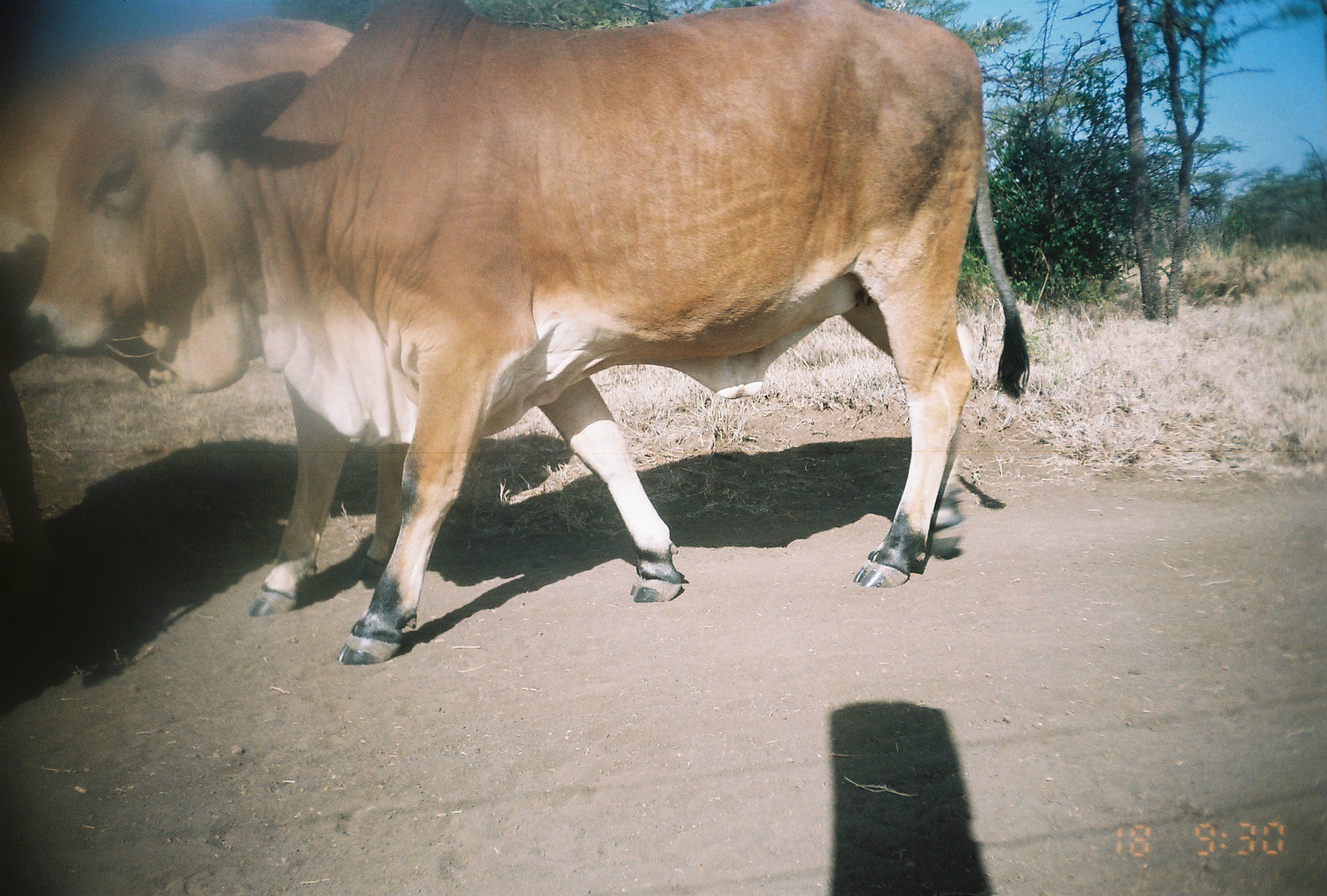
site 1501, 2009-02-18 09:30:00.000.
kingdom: Animalia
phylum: Chordata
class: Mammalia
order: Artiodactyla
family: Bovidae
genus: Bos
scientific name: Bos taurus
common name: domestic cattle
Bos taurus (domestic cattle), count 2.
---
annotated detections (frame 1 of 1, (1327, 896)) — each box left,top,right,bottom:
bos taurus: 22,2,1031,666; 0,7,410,616